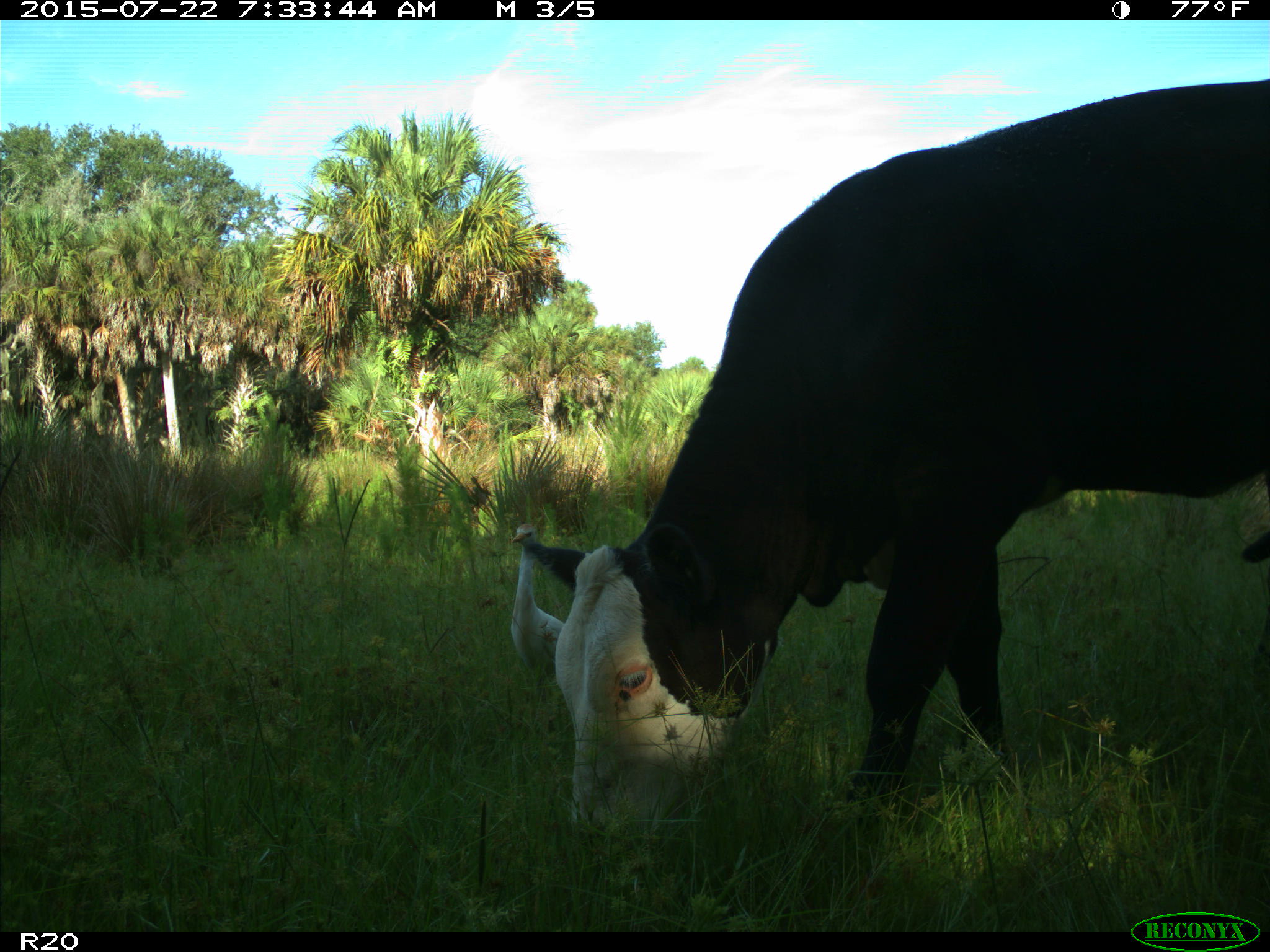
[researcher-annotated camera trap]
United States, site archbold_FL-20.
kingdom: Animalia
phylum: Chordata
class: Mammalia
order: Artiodactyla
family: Bovidae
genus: Bos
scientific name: Bos taurus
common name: domestic cow